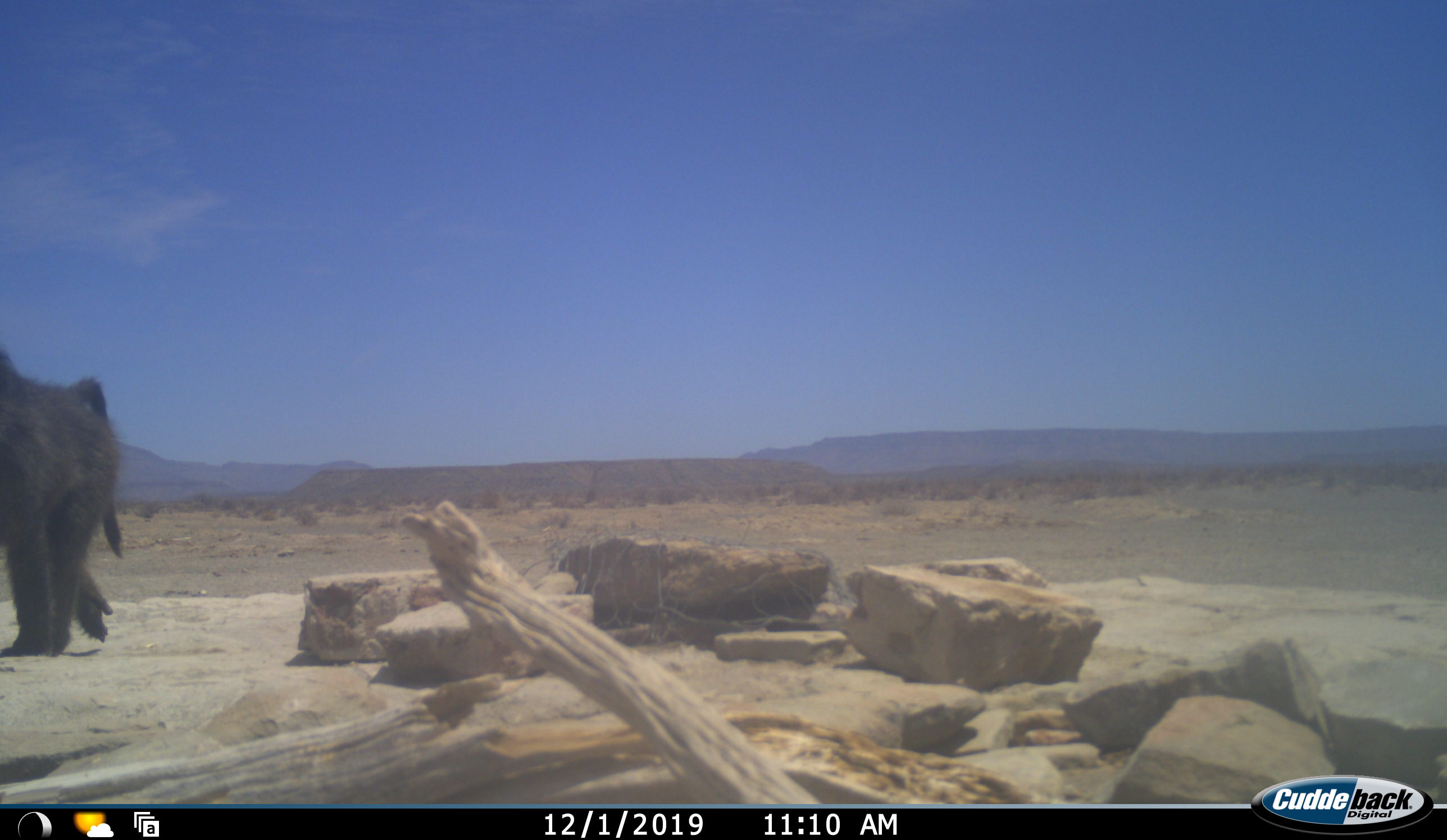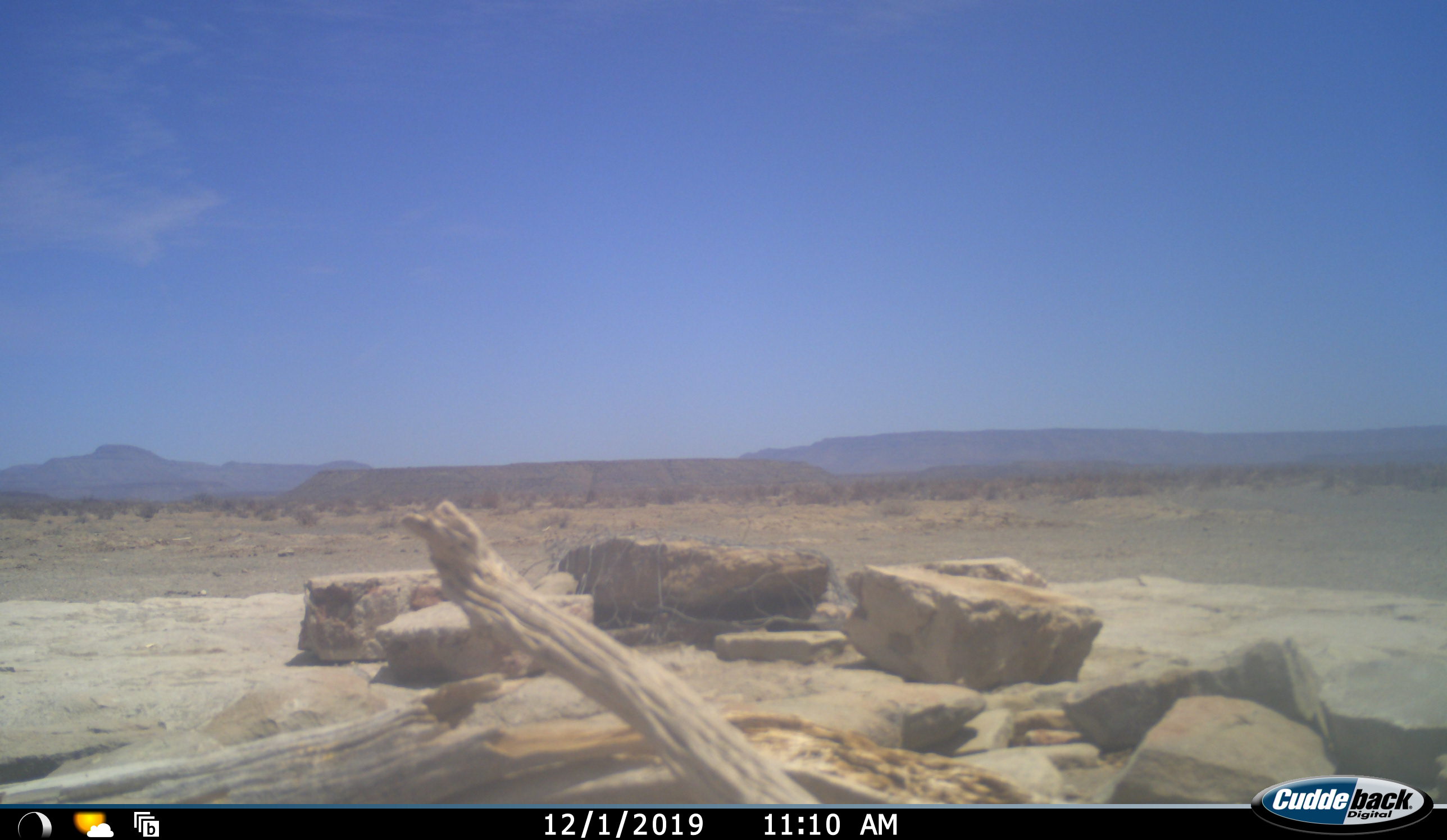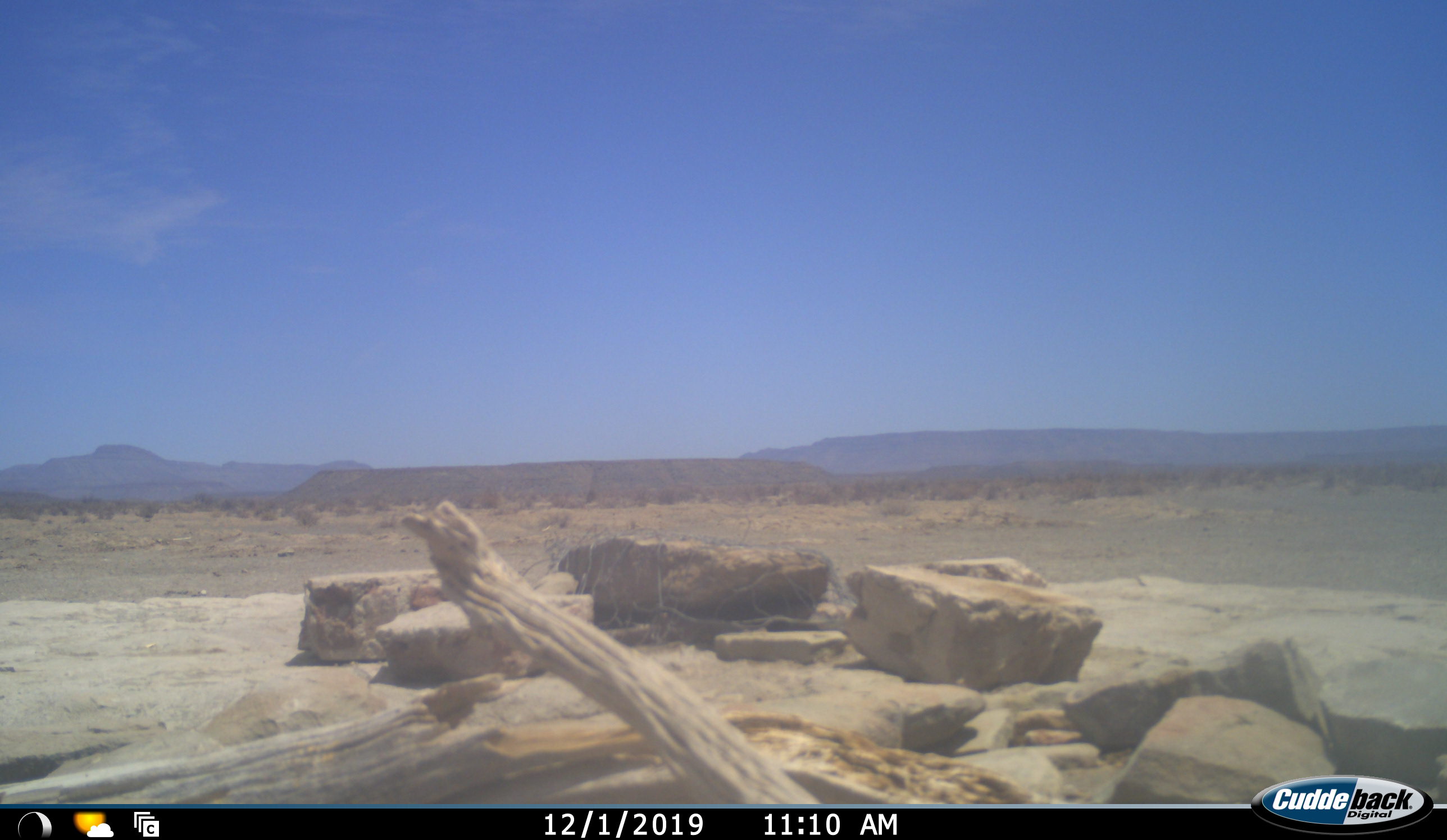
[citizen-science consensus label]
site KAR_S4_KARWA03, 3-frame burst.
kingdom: Animalia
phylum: Chordata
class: Mammalia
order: Primates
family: Cercopithecidae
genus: Papio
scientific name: Papio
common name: baboon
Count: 1.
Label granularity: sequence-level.